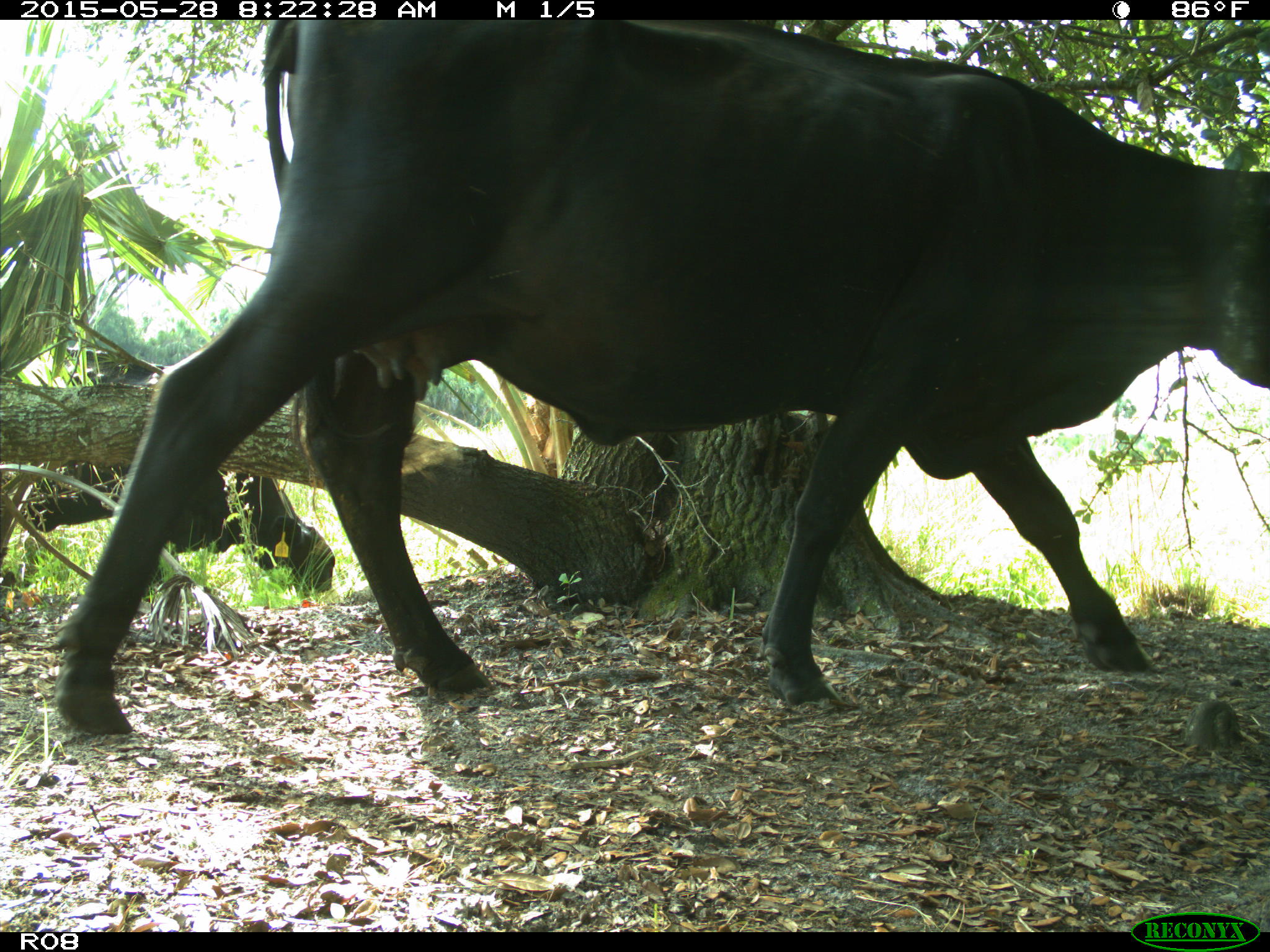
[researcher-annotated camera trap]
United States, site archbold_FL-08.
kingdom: Animalia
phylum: Chordata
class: Mammalia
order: Artiodactyla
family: Bovidae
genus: Bos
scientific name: Bos taurus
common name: domestic cow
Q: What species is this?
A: Bos taurus (domestic cow).